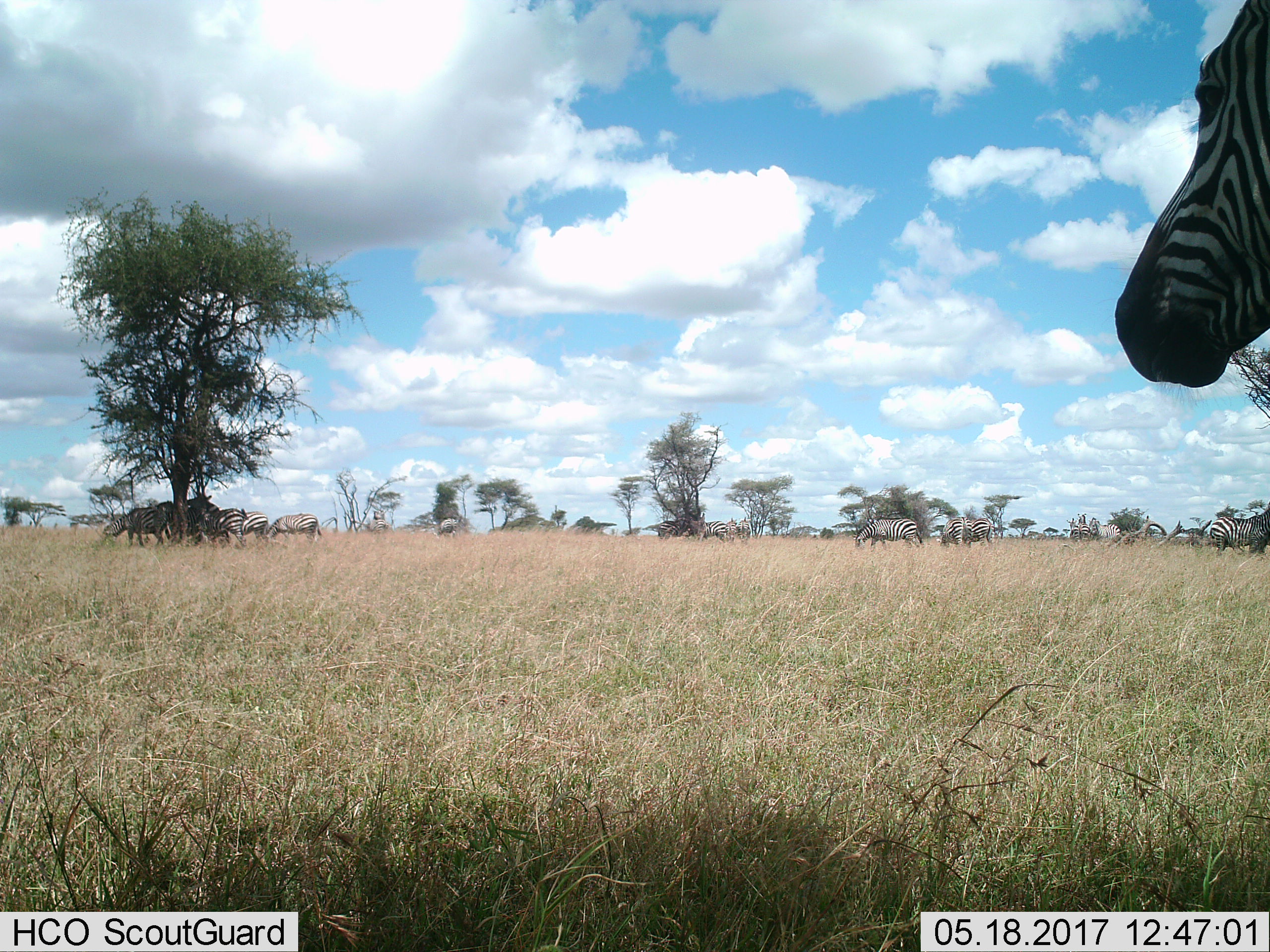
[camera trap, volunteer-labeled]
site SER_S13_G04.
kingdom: Animalia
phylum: Chordata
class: Mammalia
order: Perissodactyla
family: Equidae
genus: Equus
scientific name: Equus quagga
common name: plains zebra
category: zebraplains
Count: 11-50.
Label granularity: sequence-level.